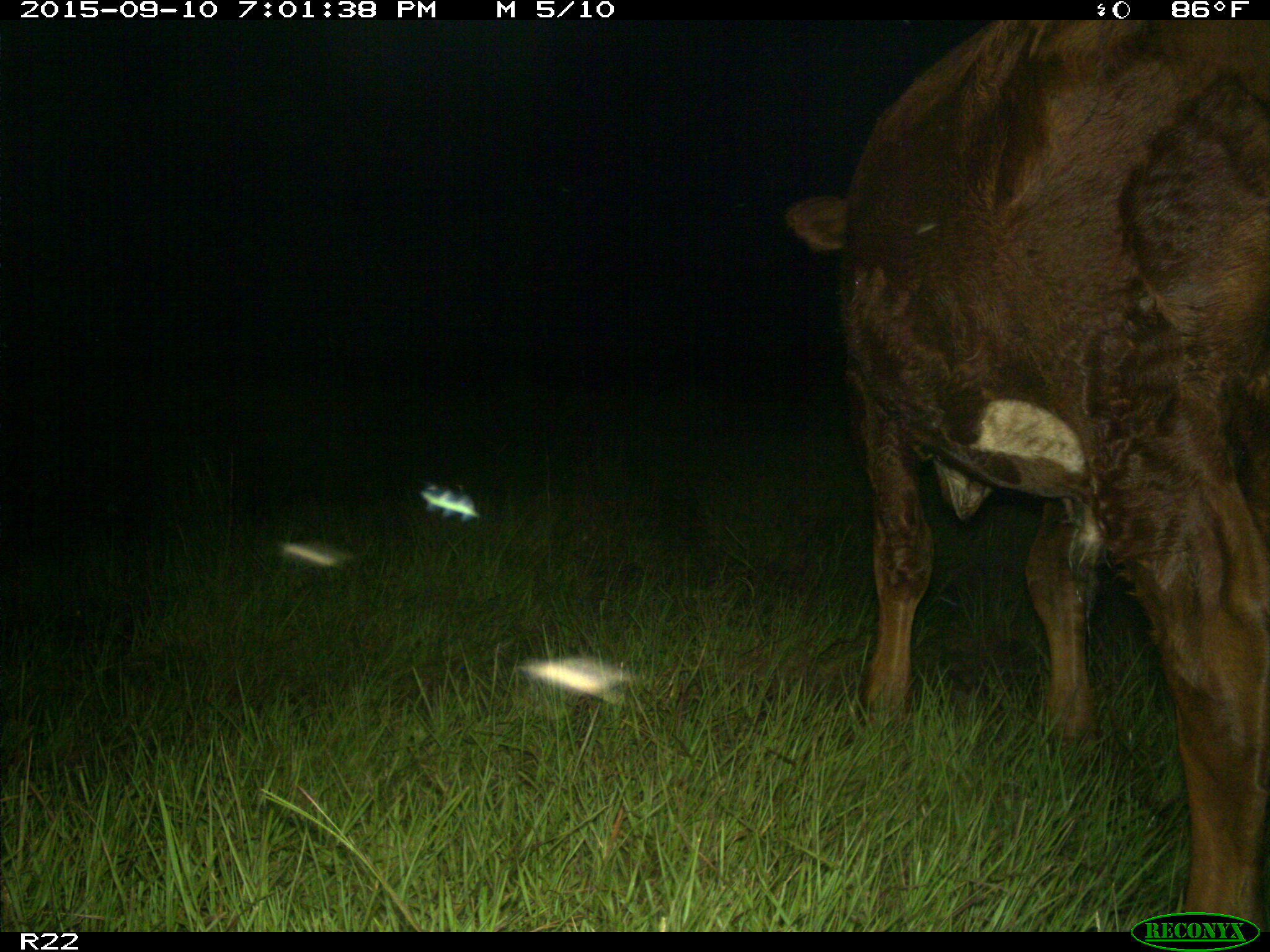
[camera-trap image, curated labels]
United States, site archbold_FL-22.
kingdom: Animalia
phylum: Chordata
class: Mammalia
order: Artiodactyla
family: Bovidae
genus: Bos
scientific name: Bos taurus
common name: domestic cow